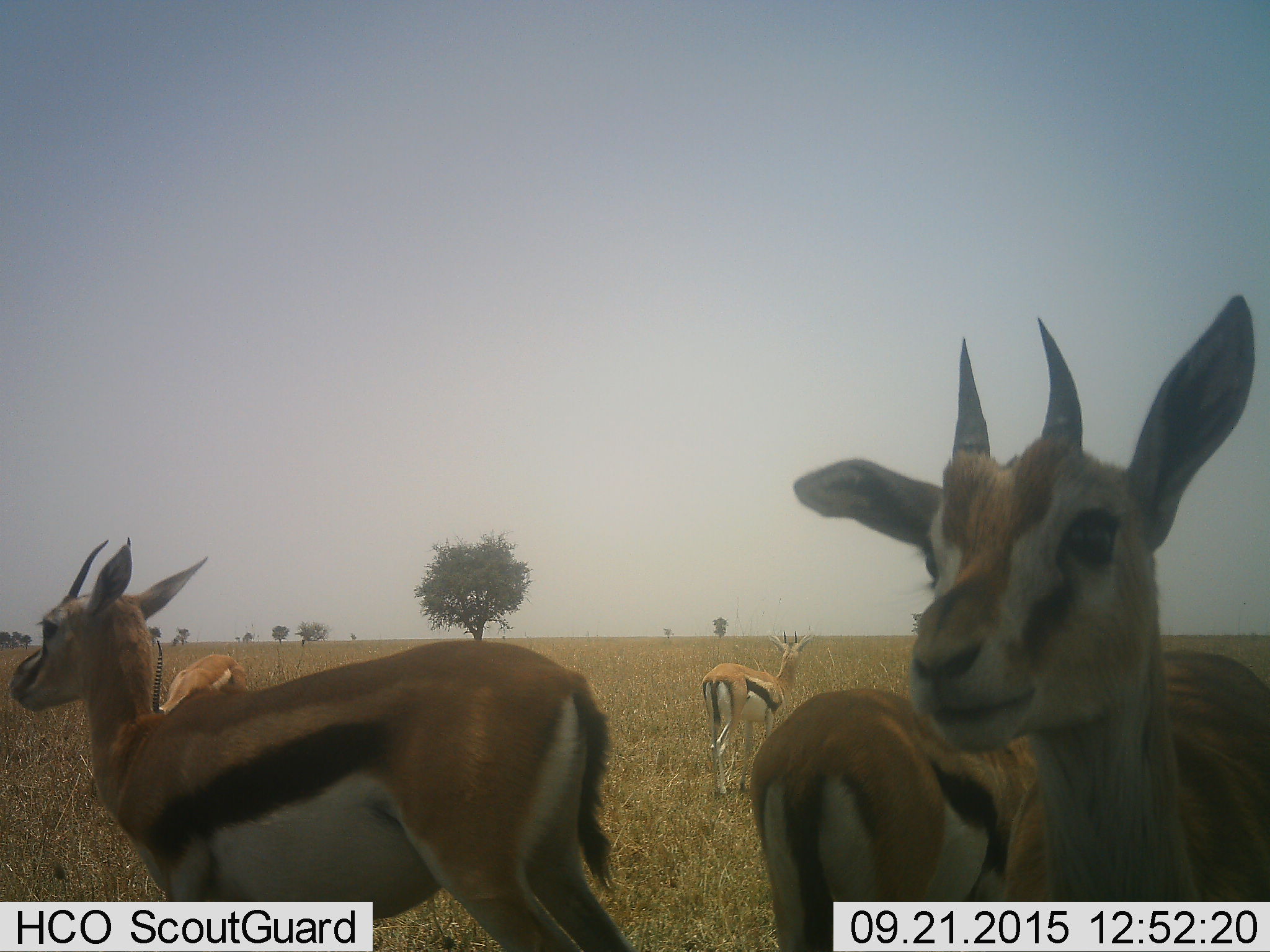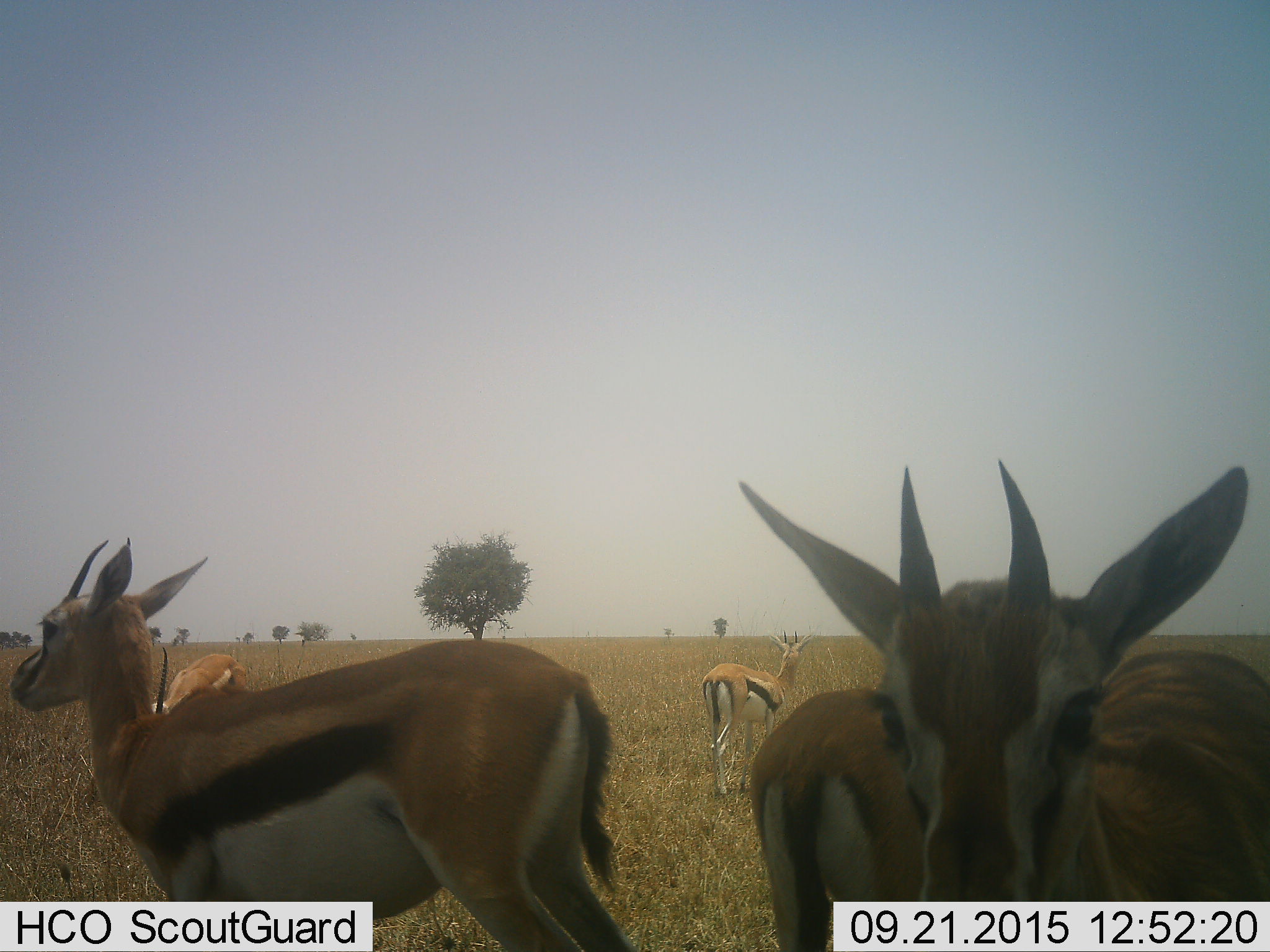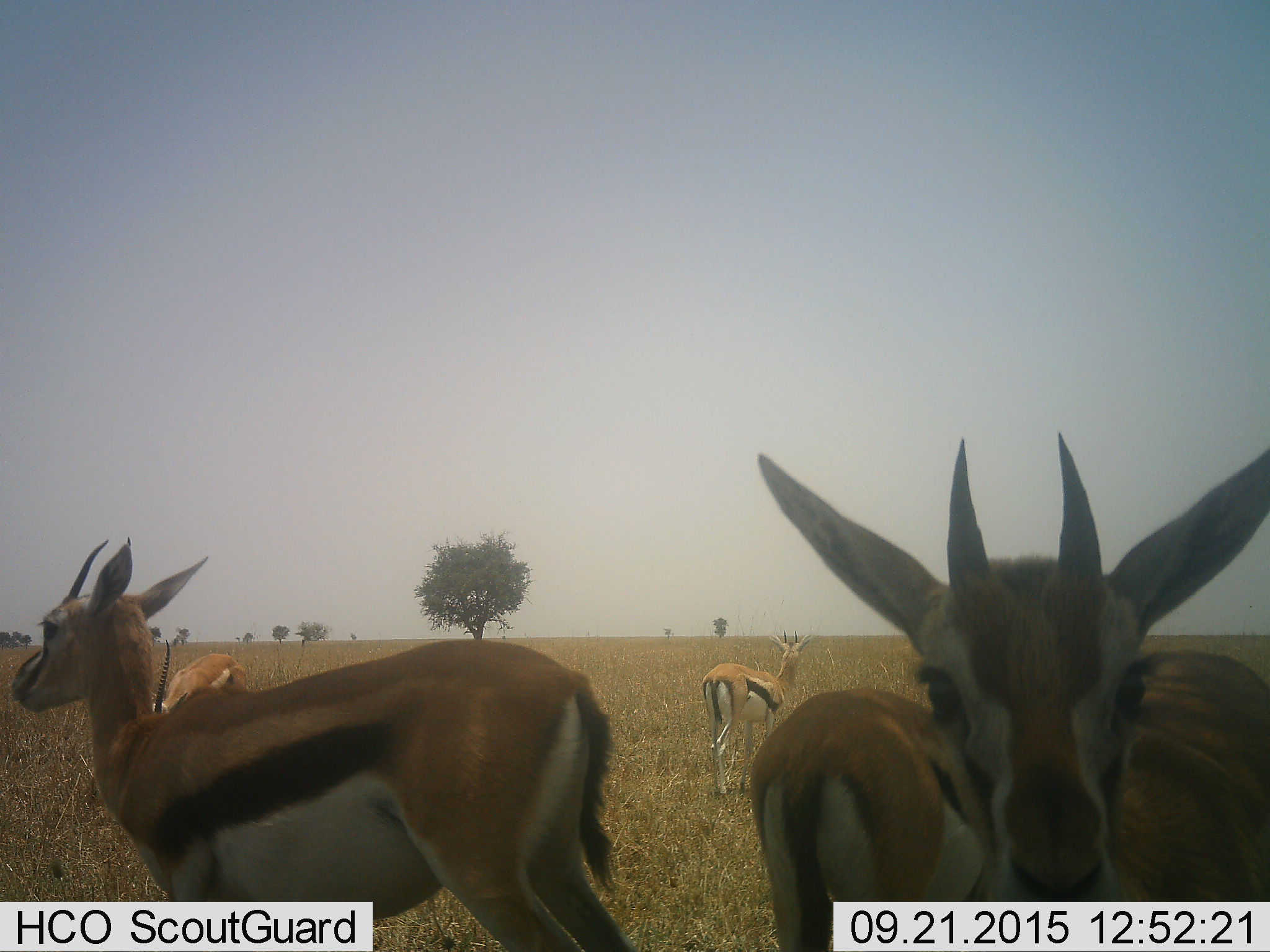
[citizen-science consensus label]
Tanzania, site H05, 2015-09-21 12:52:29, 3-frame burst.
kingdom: Animalia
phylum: Chordata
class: Mammalia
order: Artiodactyla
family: Bovidae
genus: Eudorcas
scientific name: Eudorcas thomsonii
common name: thomson's gazelle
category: gazellethomsons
Gazellethomsons (thomson's gazelle) (Eudorcas thomsonii), count 5. Behavior (volunteer vote fractions): standing 100%, resting 0%, moving 0%, interacting 0%. Young present (vote fraction): 17%. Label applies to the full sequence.